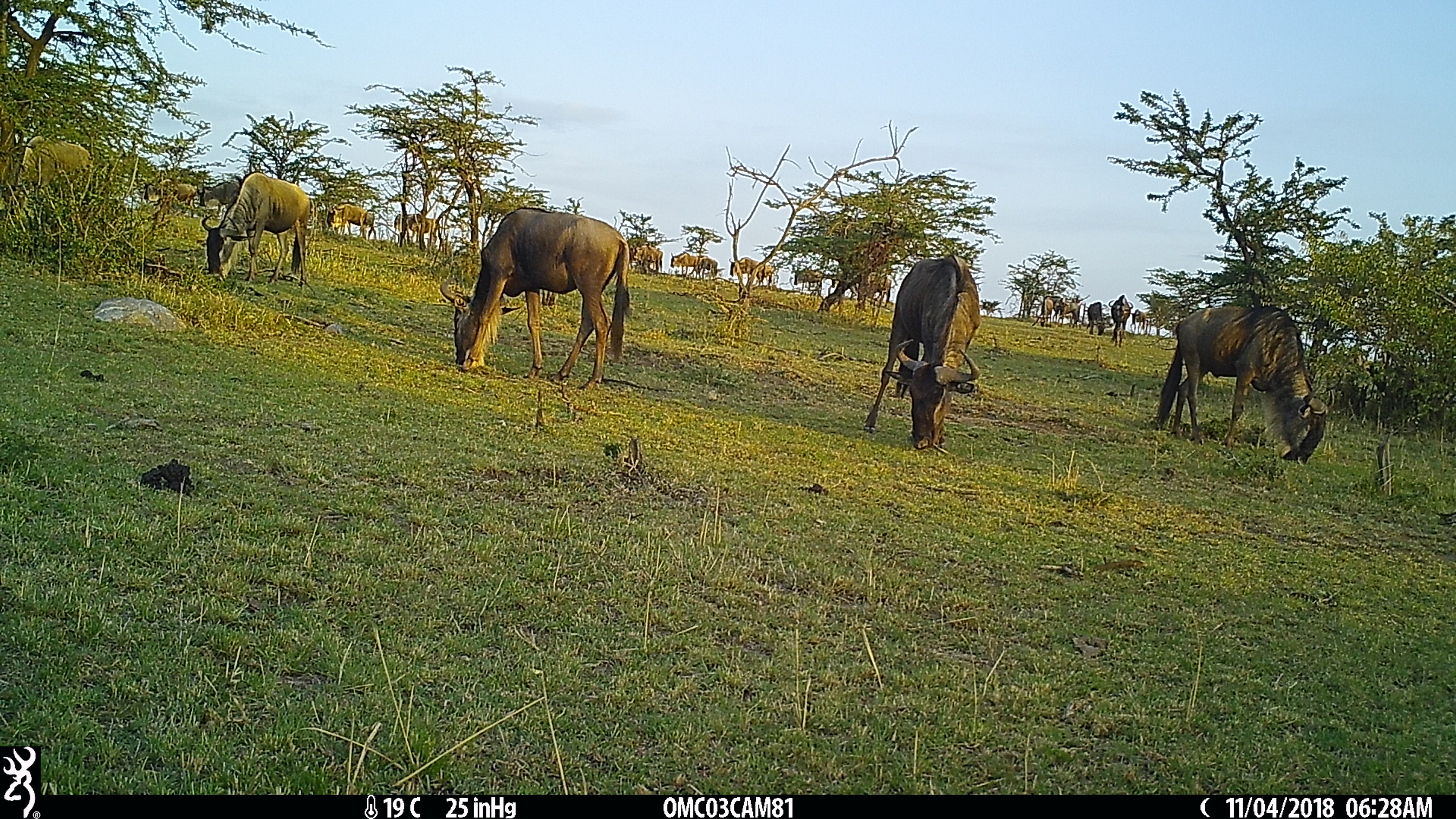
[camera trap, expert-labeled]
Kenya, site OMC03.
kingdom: Animalia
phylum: Chordata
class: Mammalia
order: Artiodactyla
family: Bovidae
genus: Connochaetes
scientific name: Connochaetes taurinus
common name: blue wildebeest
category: wildebeest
Wildebeest (blue wildebeest) (Connochaetes taurinus).